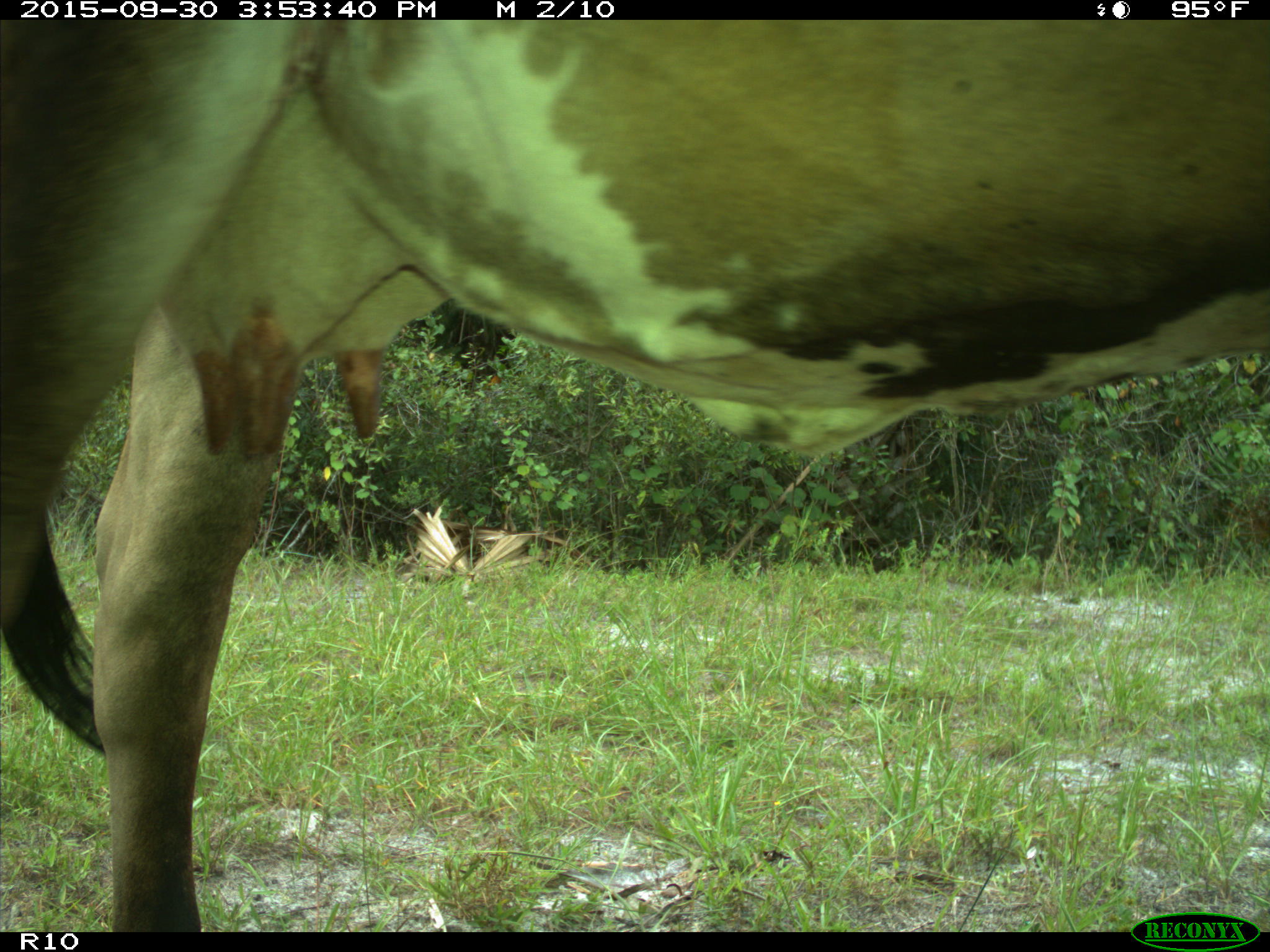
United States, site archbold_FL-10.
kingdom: Animalia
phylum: Chordata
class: Mammalia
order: Artiodactyla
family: Bovidae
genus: Bos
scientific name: Bos taurus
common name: domestic cow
Bos taurus (domestic cow).